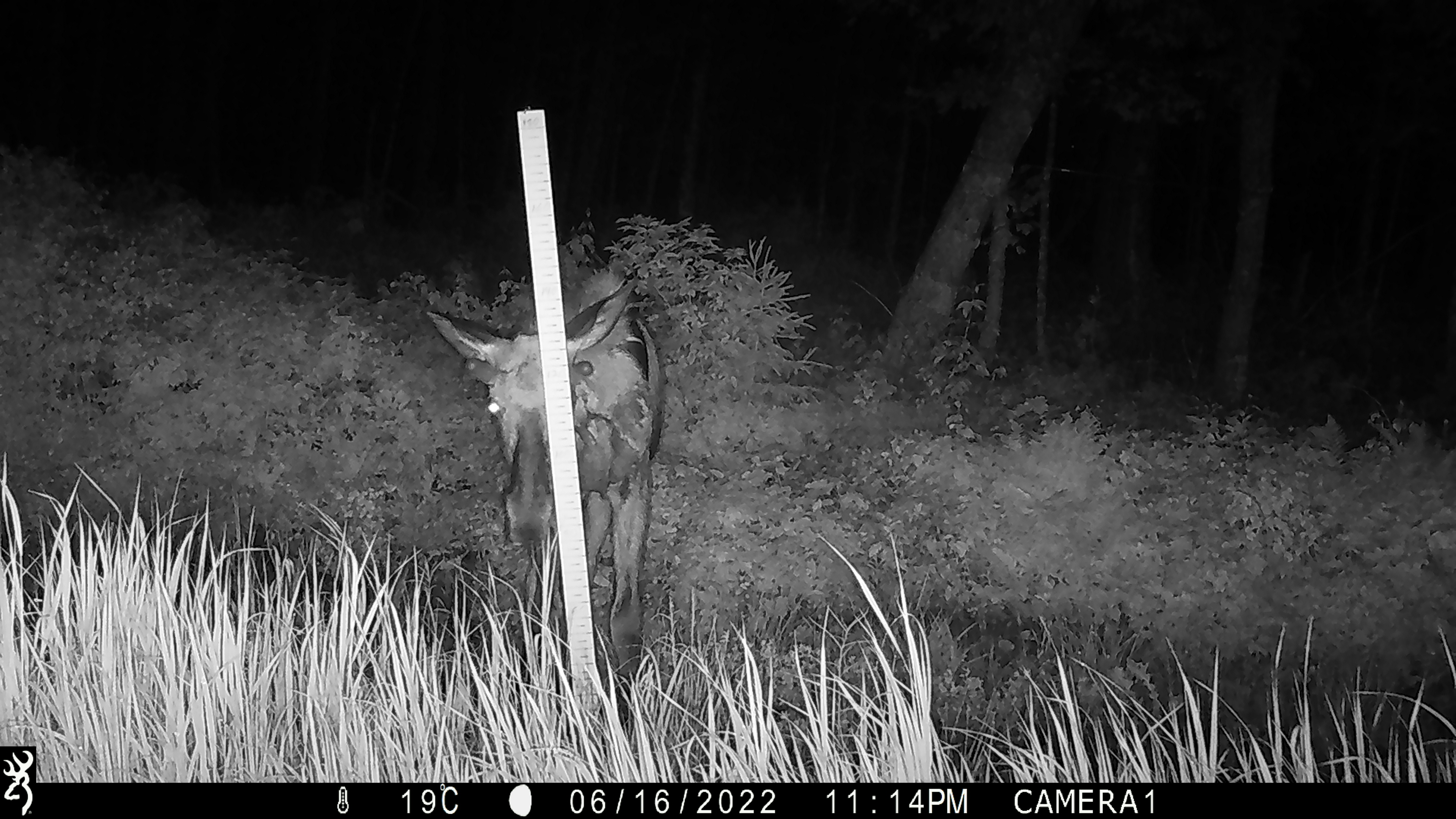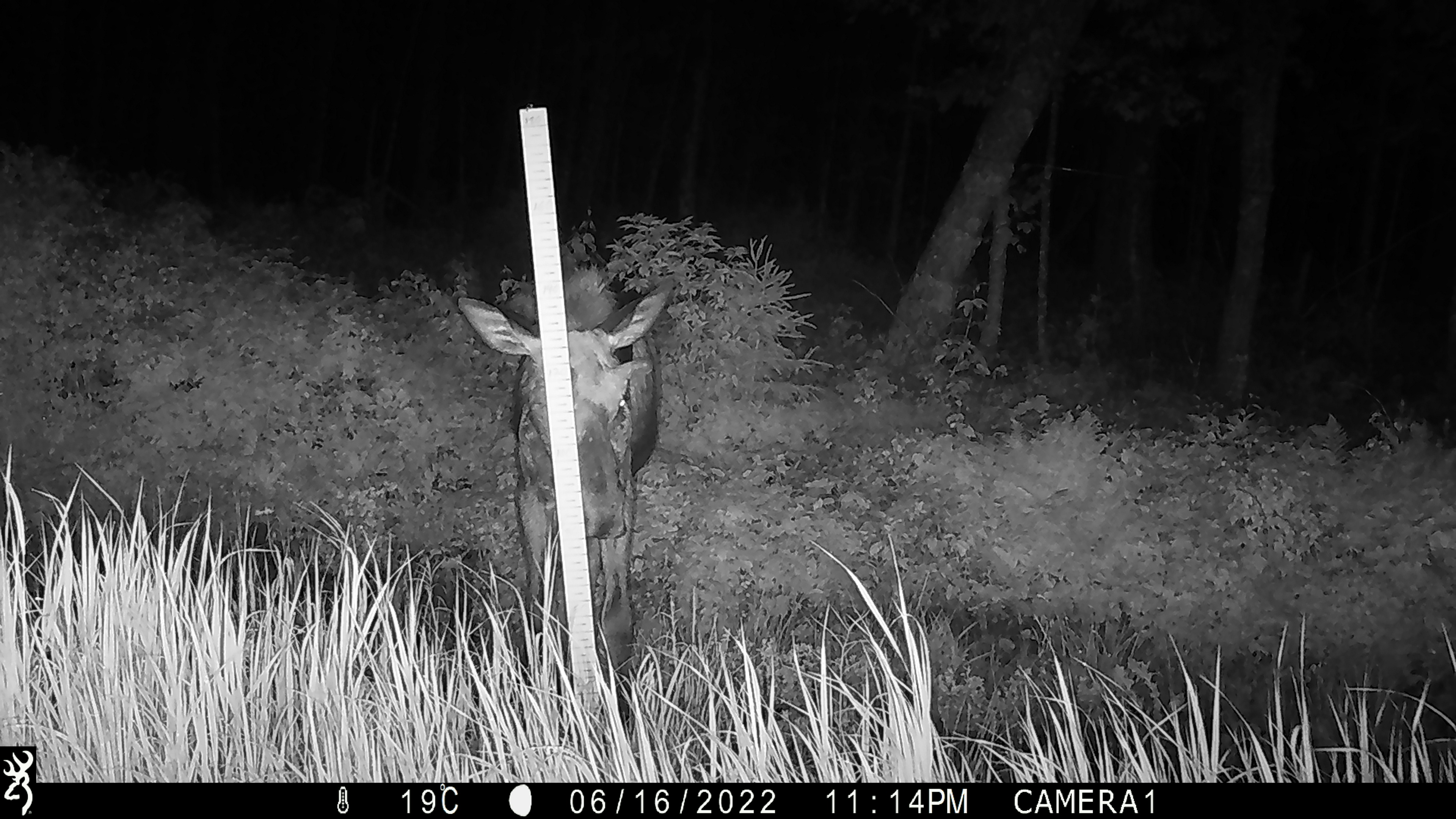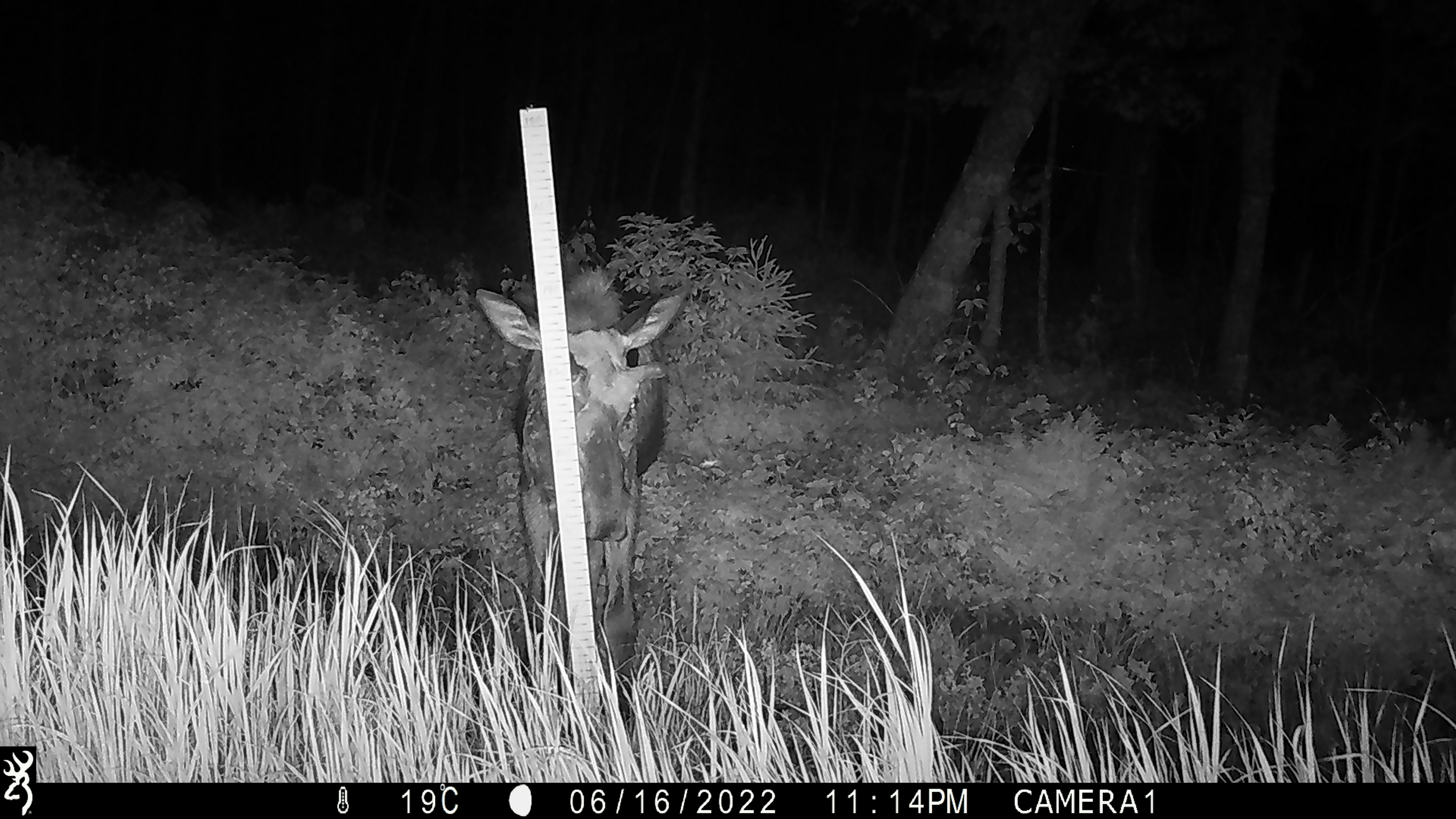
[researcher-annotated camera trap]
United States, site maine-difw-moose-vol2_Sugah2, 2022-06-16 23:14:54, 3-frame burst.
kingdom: Animalia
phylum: Chordata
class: Mammalia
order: Artiodactyla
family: Cervidae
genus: Alces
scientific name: Alces alces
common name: moose